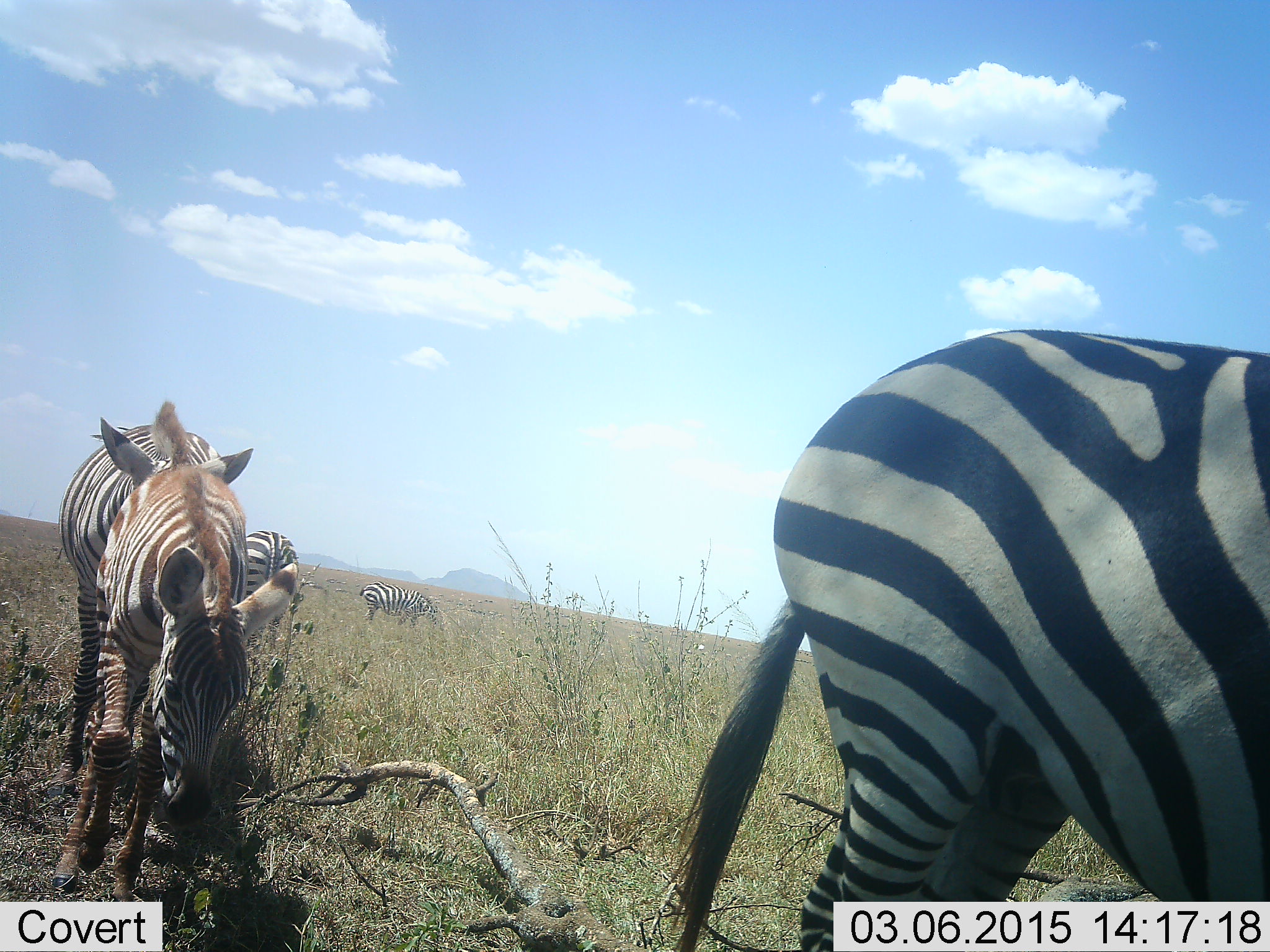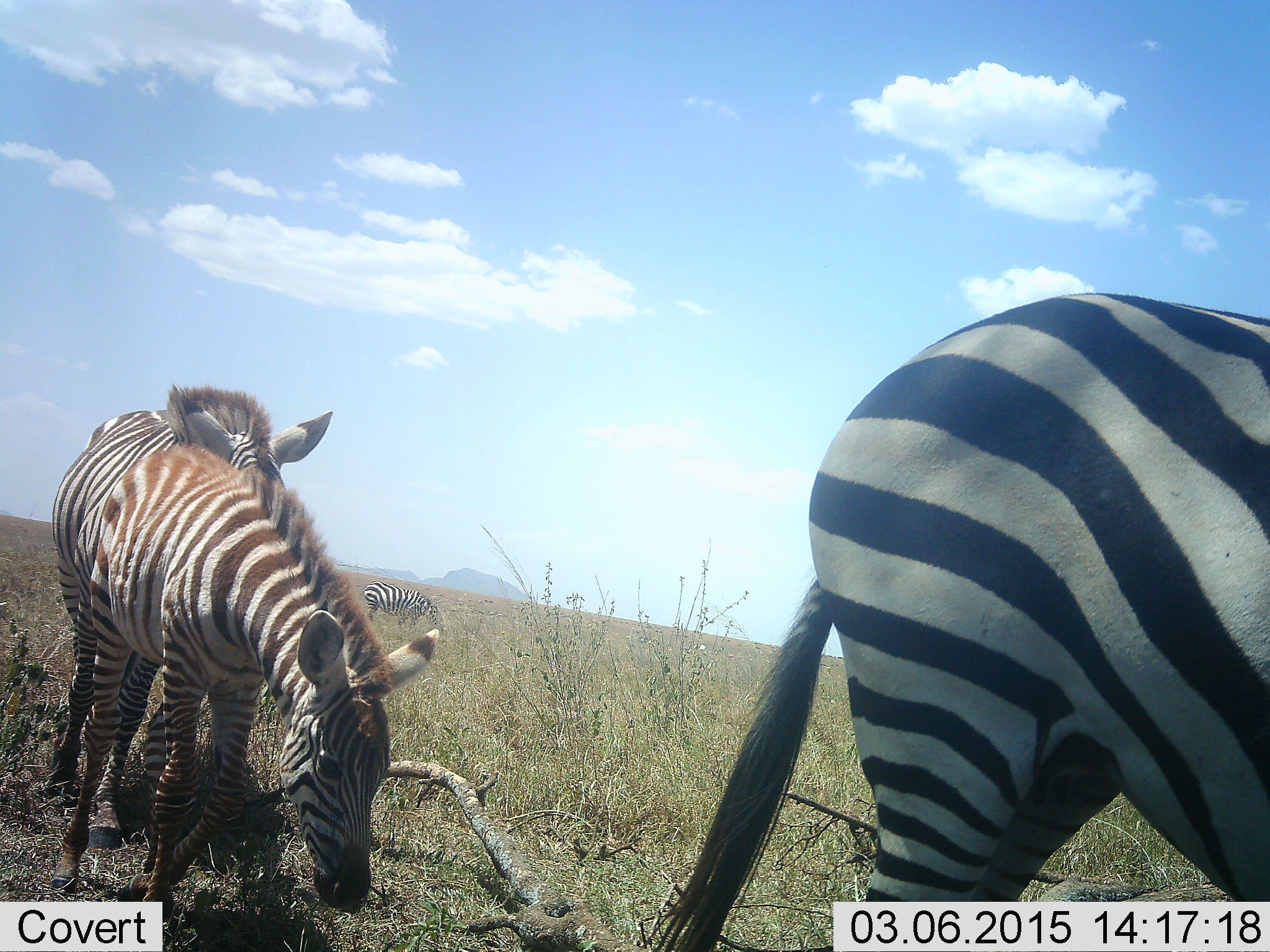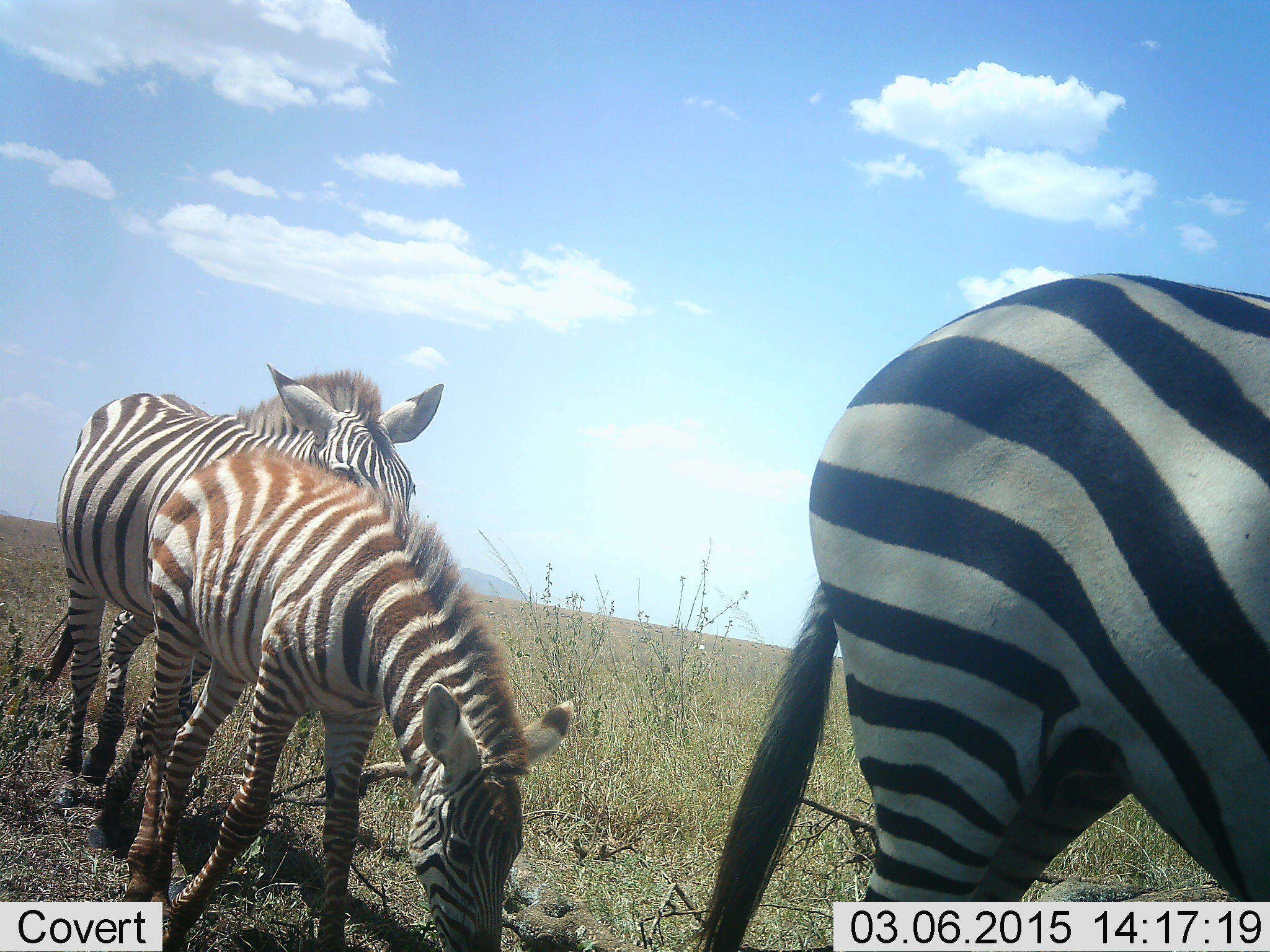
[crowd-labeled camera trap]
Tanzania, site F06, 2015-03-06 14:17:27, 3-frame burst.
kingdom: Animalia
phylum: Chordata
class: Mammalia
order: Perissodactyla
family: Equidae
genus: Equus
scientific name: Equus quagga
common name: plains zebra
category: zebra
Zebra (plains zebra) (Equus quagga), count 5. Behavior (volunteer vote fractions): standing 40%, resting 0%, moving 70%, interacting 10%. Young present (vote fraction): 60%. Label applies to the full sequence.